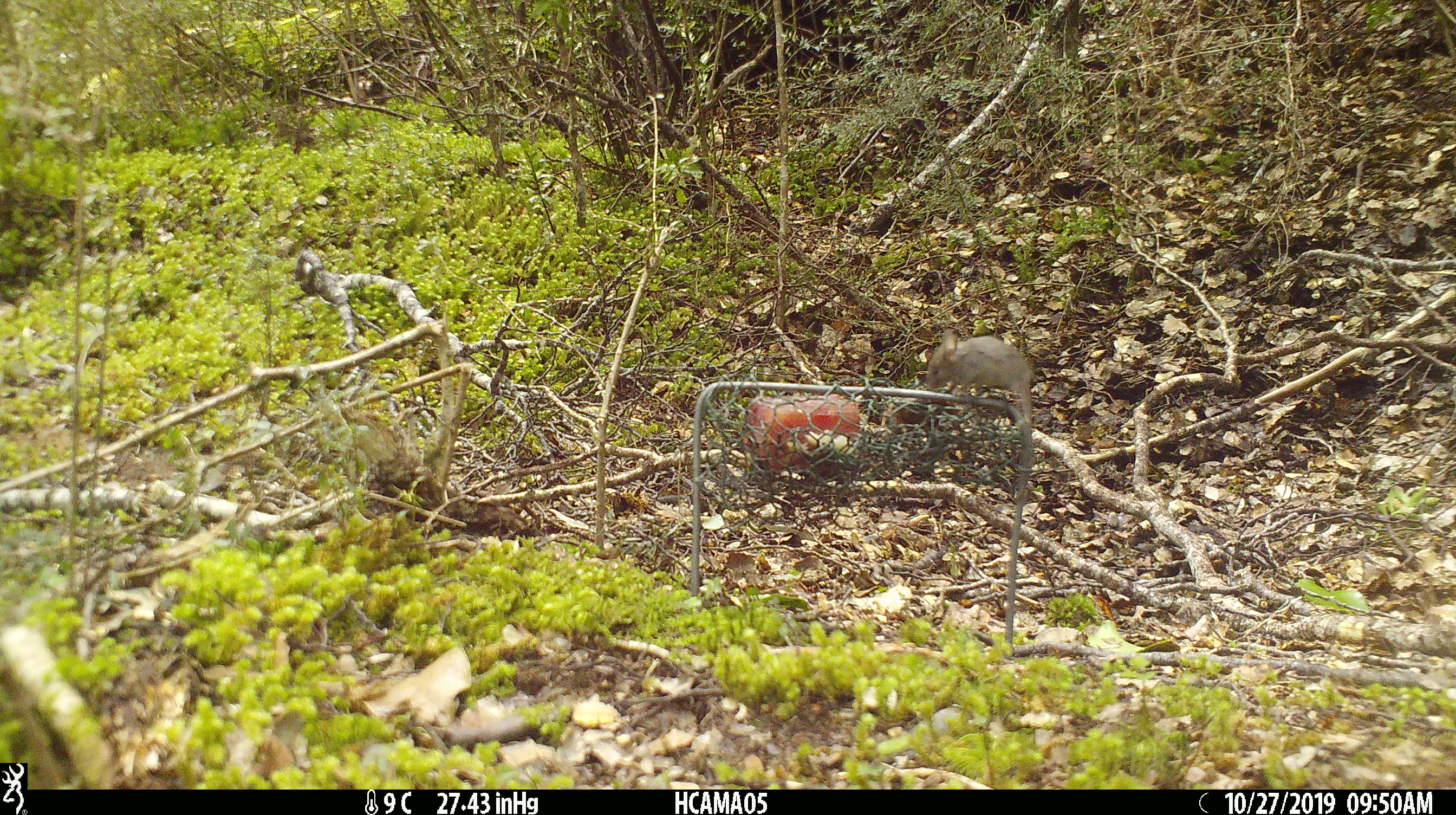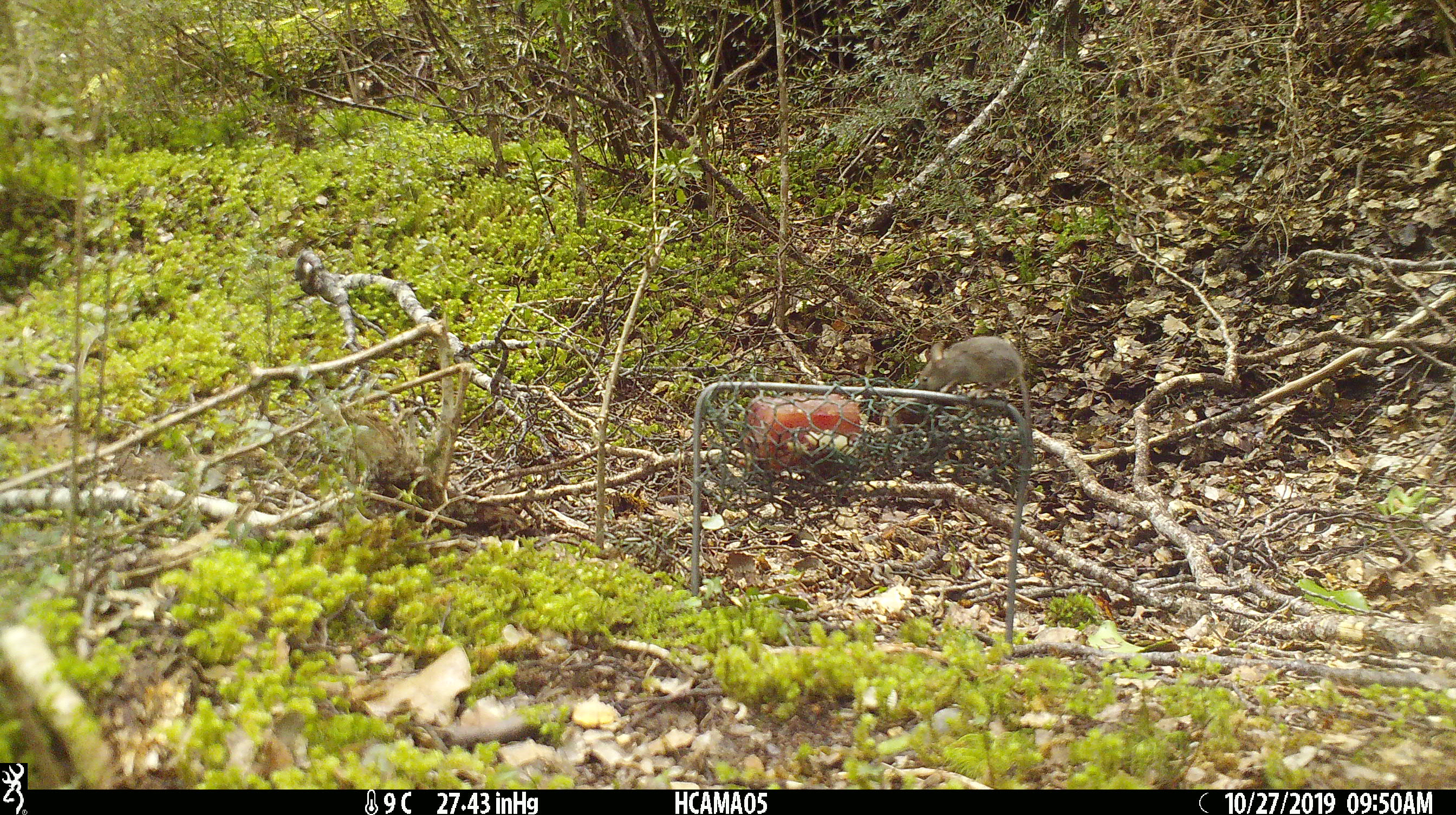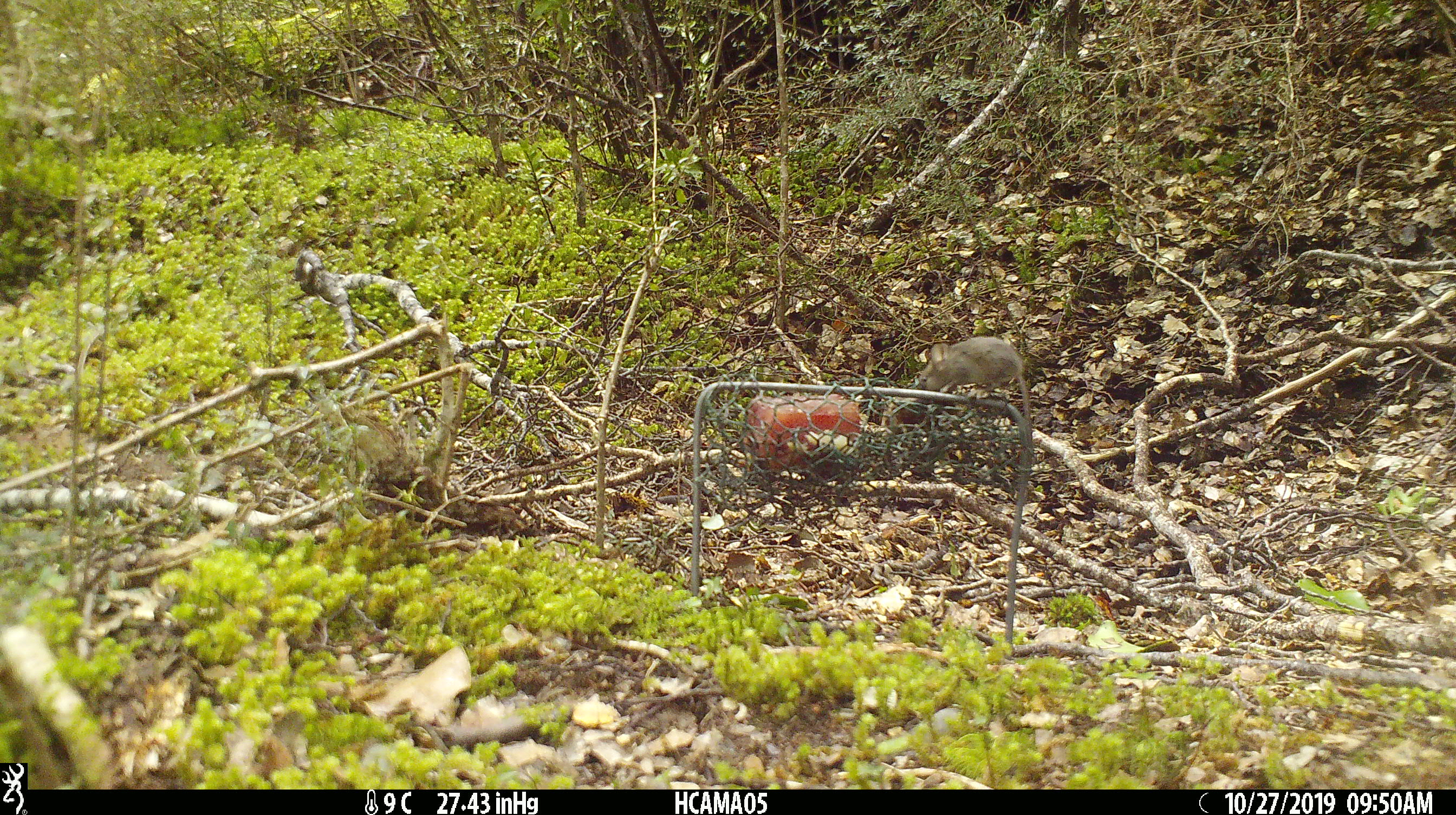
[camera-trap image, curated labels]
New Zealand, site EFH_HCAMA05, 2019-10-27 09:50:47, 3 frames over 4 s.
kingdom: Animalia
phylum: Chordata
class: Mammalia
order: Rodentia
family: Muridae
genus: Mus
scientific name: Mus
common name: mouse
Mouse (Mus).